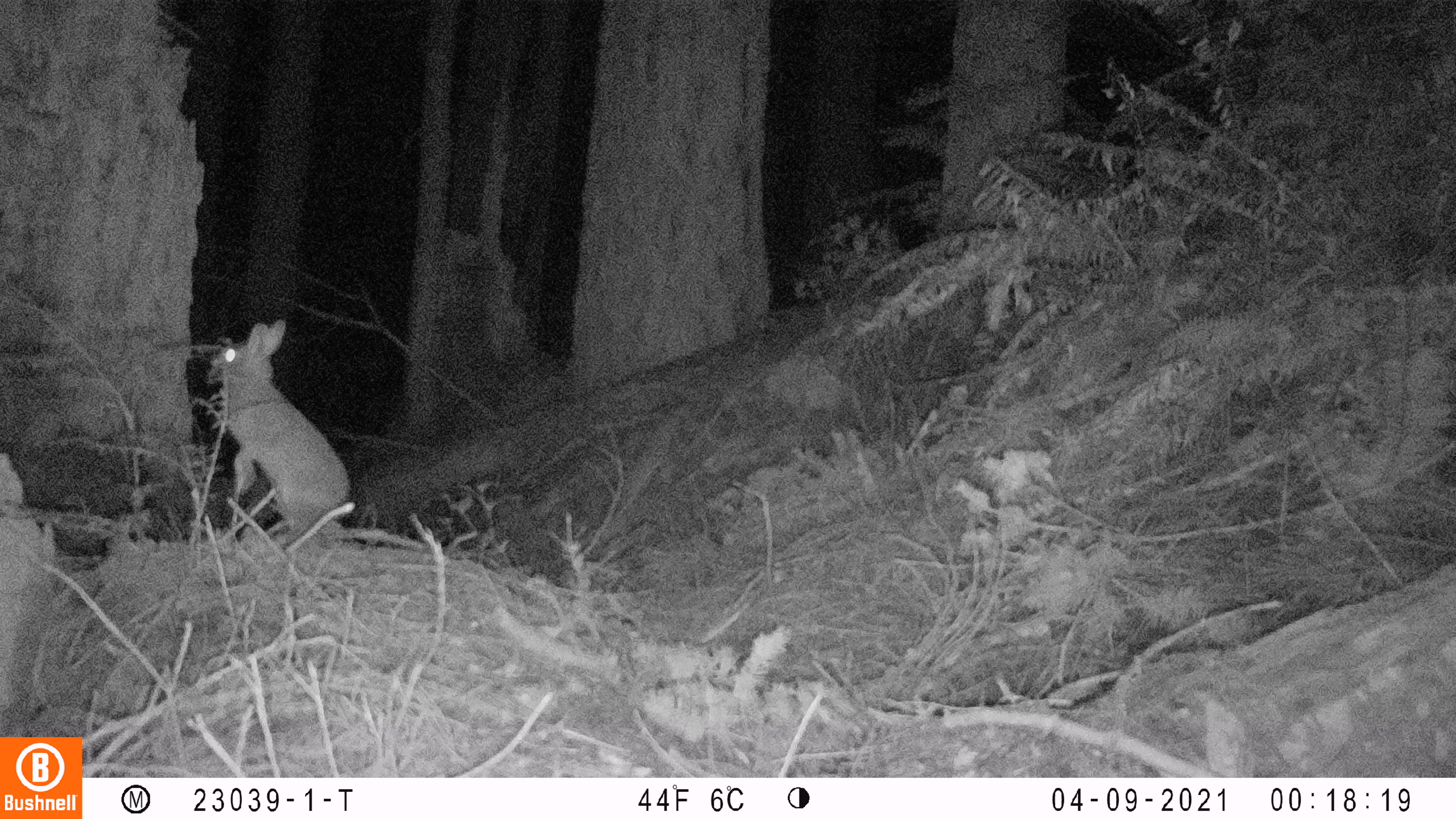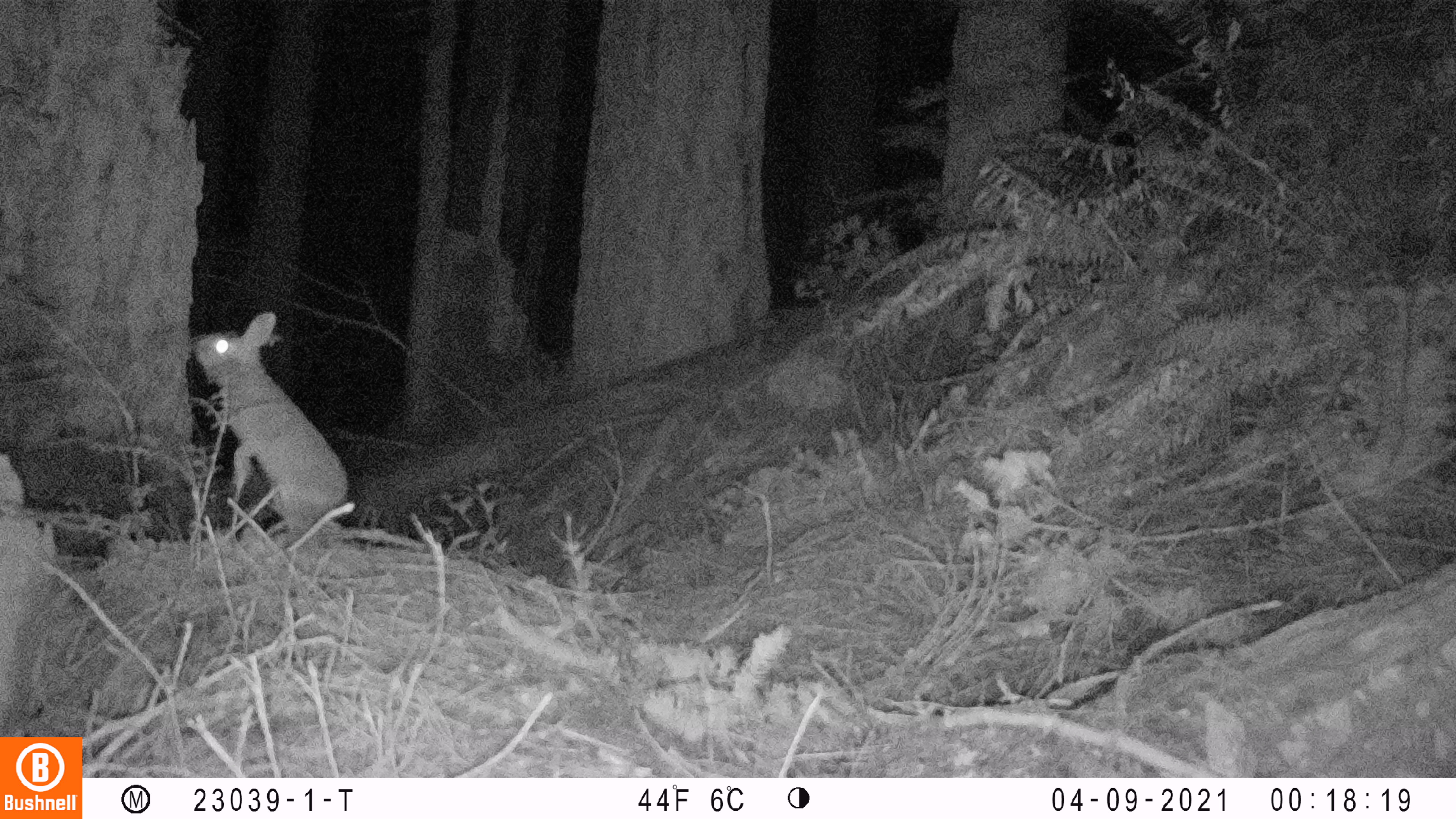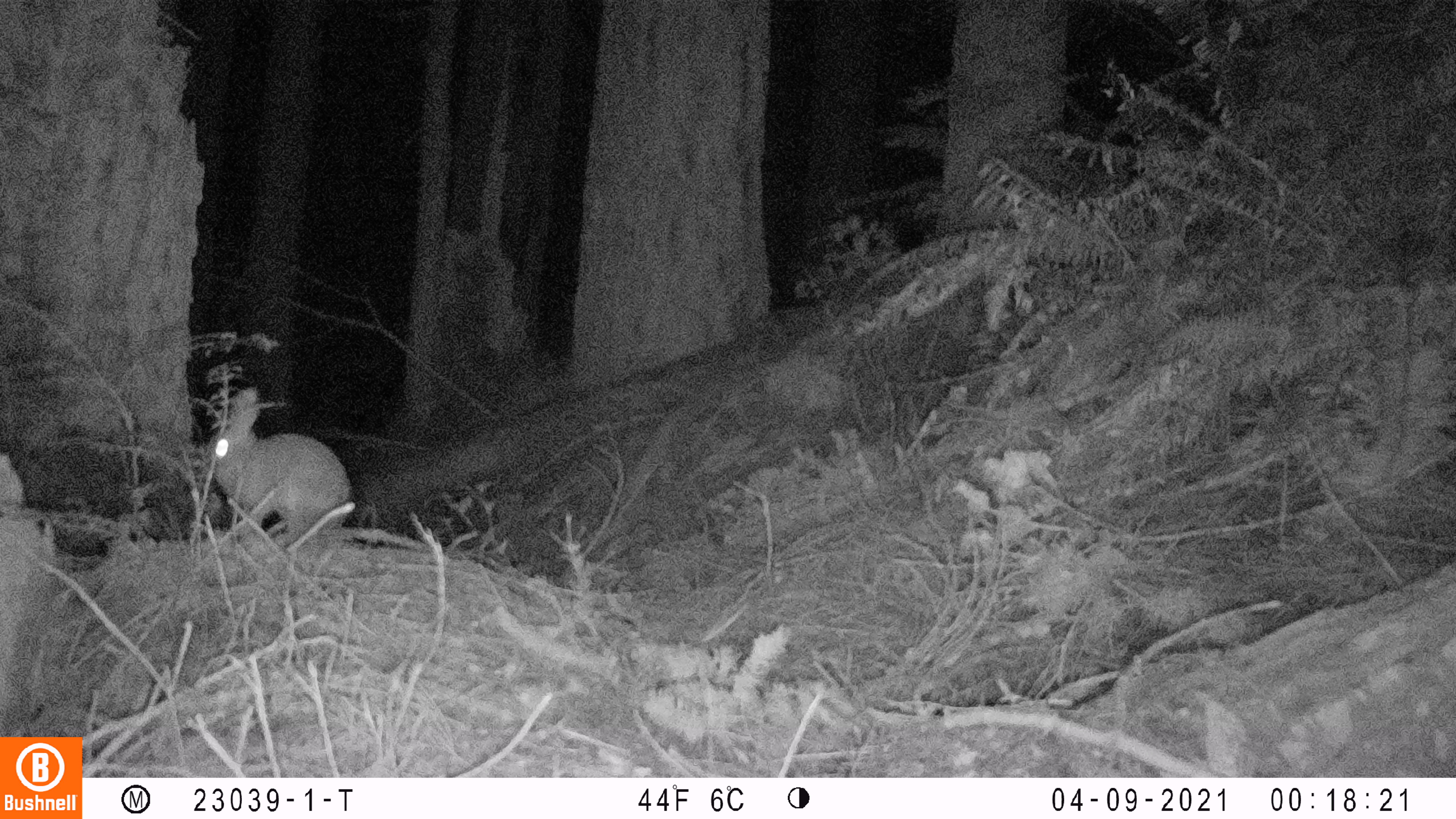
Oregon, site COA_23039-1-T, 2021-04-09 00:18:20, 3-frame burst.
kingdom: Animalia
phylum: Chordata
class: Mammalia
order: Lagomorpha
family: Leporidae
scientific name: Leporidae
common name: hares and rabbits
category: leporidae family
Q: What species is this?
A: Leporidae family (hares and rabbits) (Leporidae).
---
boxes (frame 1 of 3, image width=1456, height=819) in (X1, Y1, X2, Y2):
leporidae family: (187, 305, 368, 567)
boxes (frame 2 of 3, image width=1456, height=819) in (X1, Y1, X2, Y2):
leporidae family: (172, 290, 385, 570)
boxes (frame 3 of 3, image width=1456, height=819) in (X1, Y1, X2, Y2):
leporidae family: (174, 367, 372, 555)